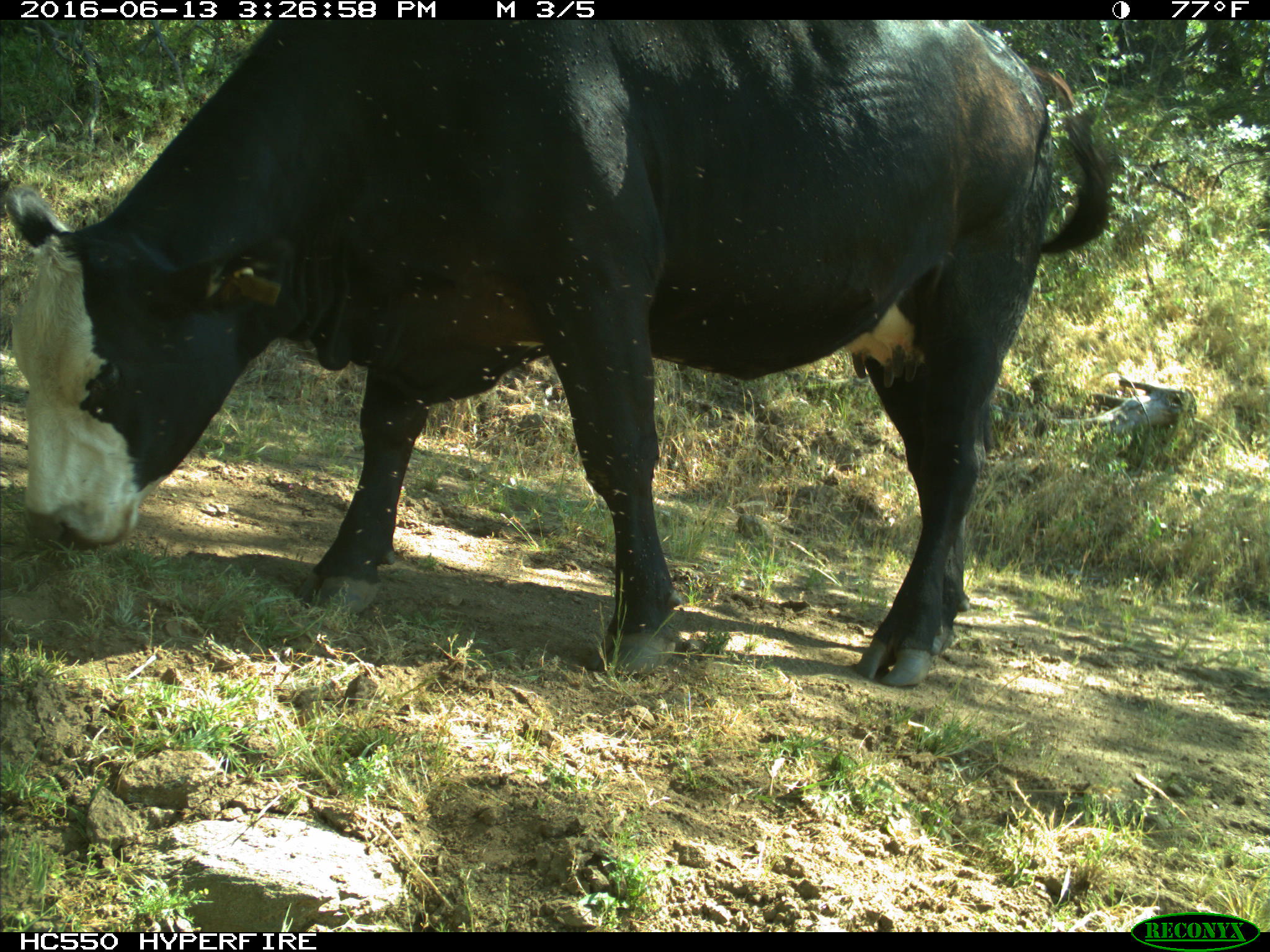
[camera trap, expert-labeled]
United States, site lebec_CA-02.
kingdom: Animalia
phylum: Chordata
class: Mammalia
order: Artiodactyla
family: Bovidae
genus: Bos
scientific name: Bos taurus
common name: domestic cow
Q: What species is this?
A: Bos taurus (domestic cow).